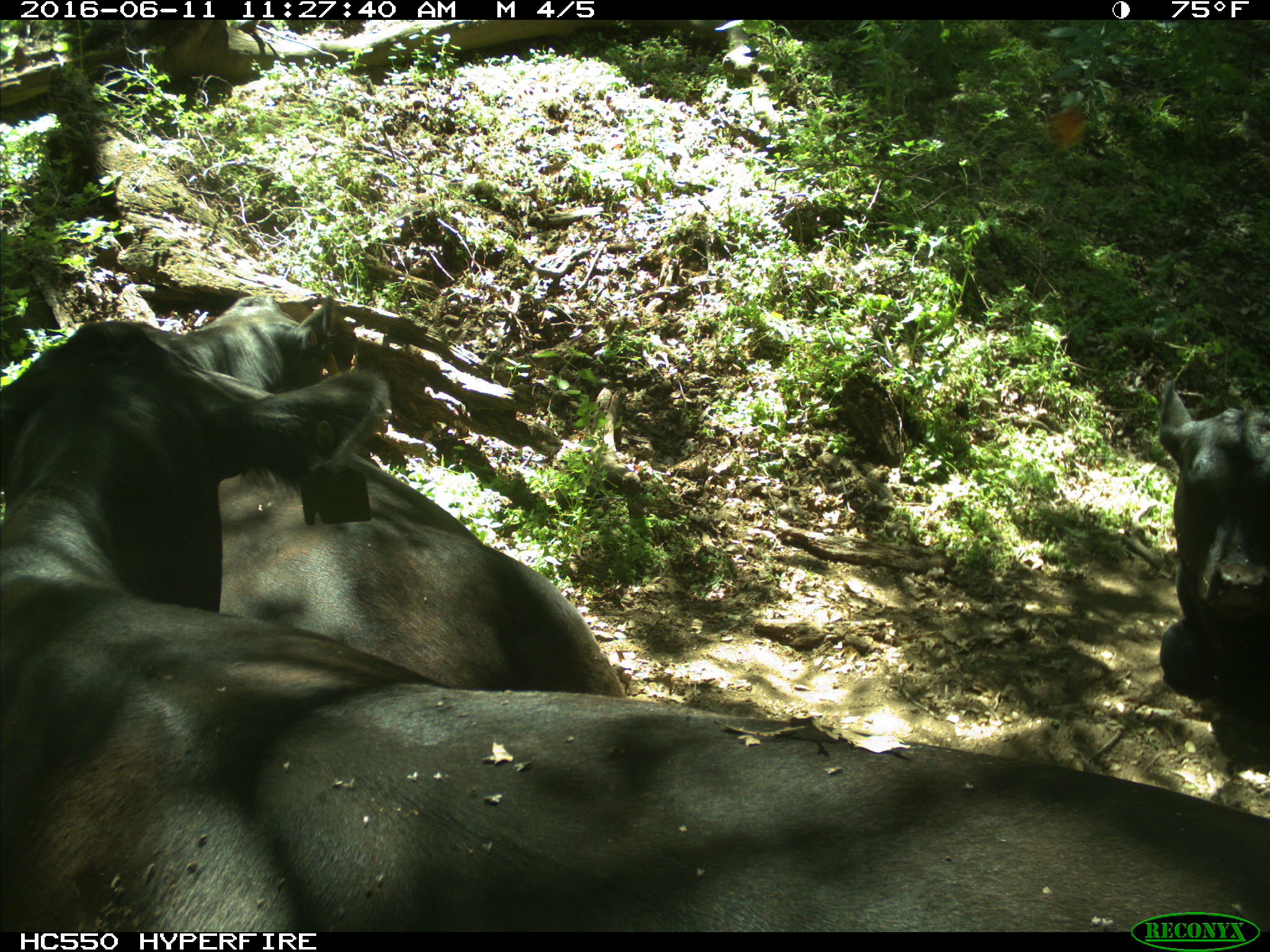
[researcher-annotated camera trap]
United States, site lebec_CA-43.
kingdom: Animalia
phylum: Chordata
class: Mammalia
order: Artiodactyla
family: Bovidae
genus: Bos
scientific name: Bos taurus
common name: domestic cow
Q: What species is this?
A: Bos taurus (domestic cow).